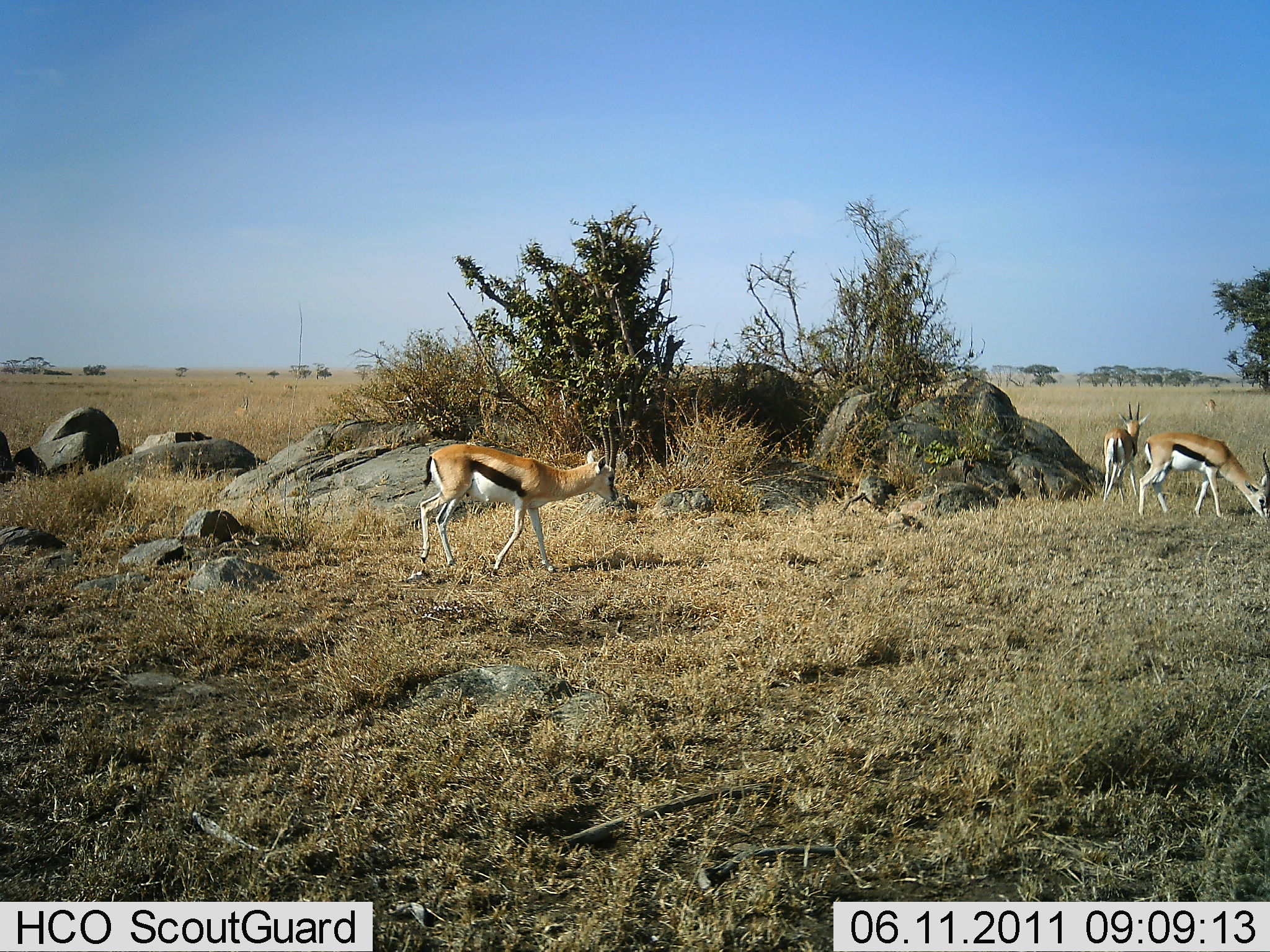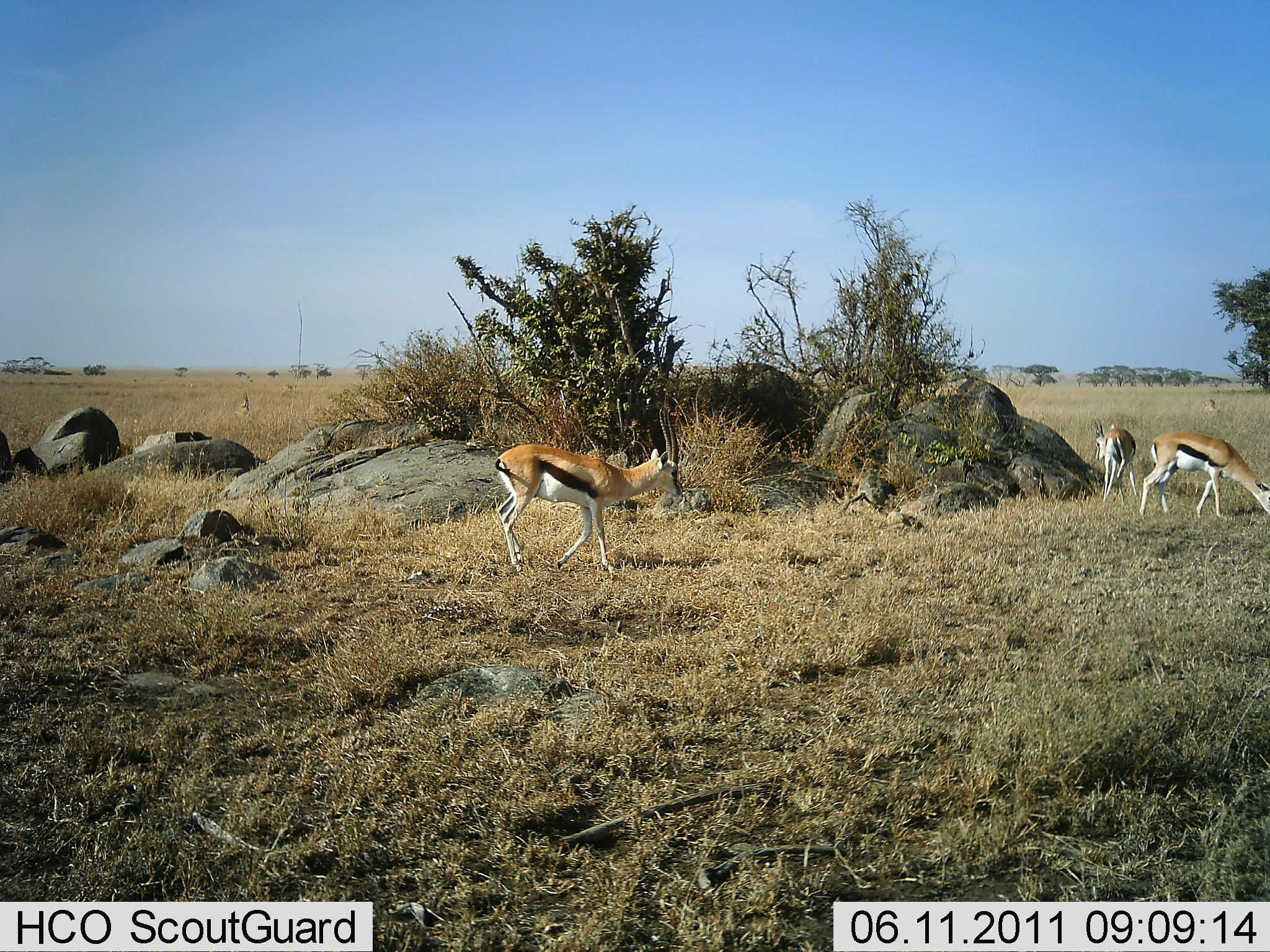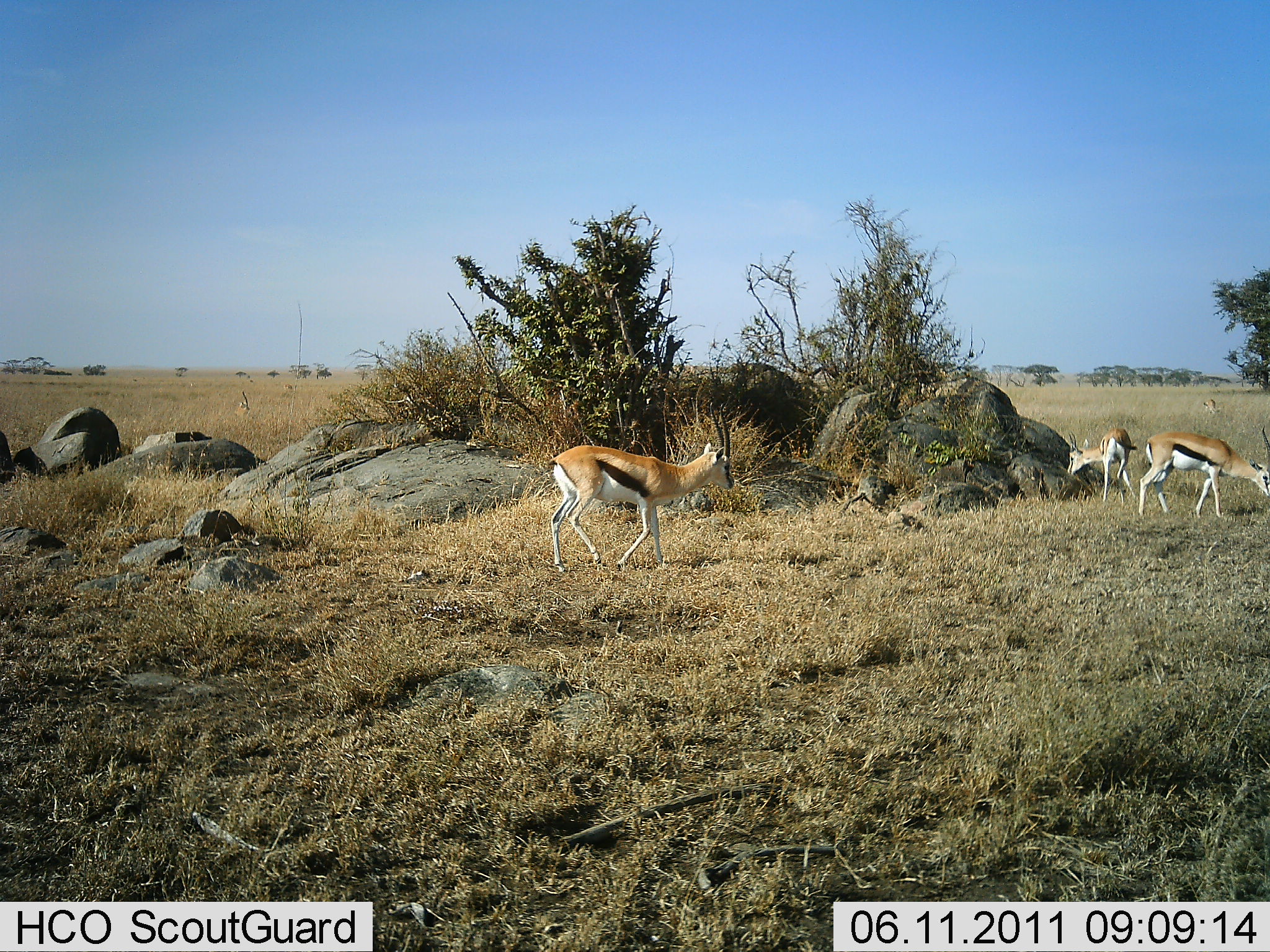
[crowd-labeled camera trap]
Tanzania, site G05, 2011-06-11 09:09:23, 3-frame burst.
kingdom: Animalia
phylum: Chordata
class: Mammalia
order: Artiodactyla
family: Bovidae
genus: Eudorcas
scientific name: Eudorcas thomsonii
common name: thomson's gazelle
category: gazellethomsons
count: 3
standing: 45%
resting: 0%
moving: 73%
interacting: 0%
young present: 0%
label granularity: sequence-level